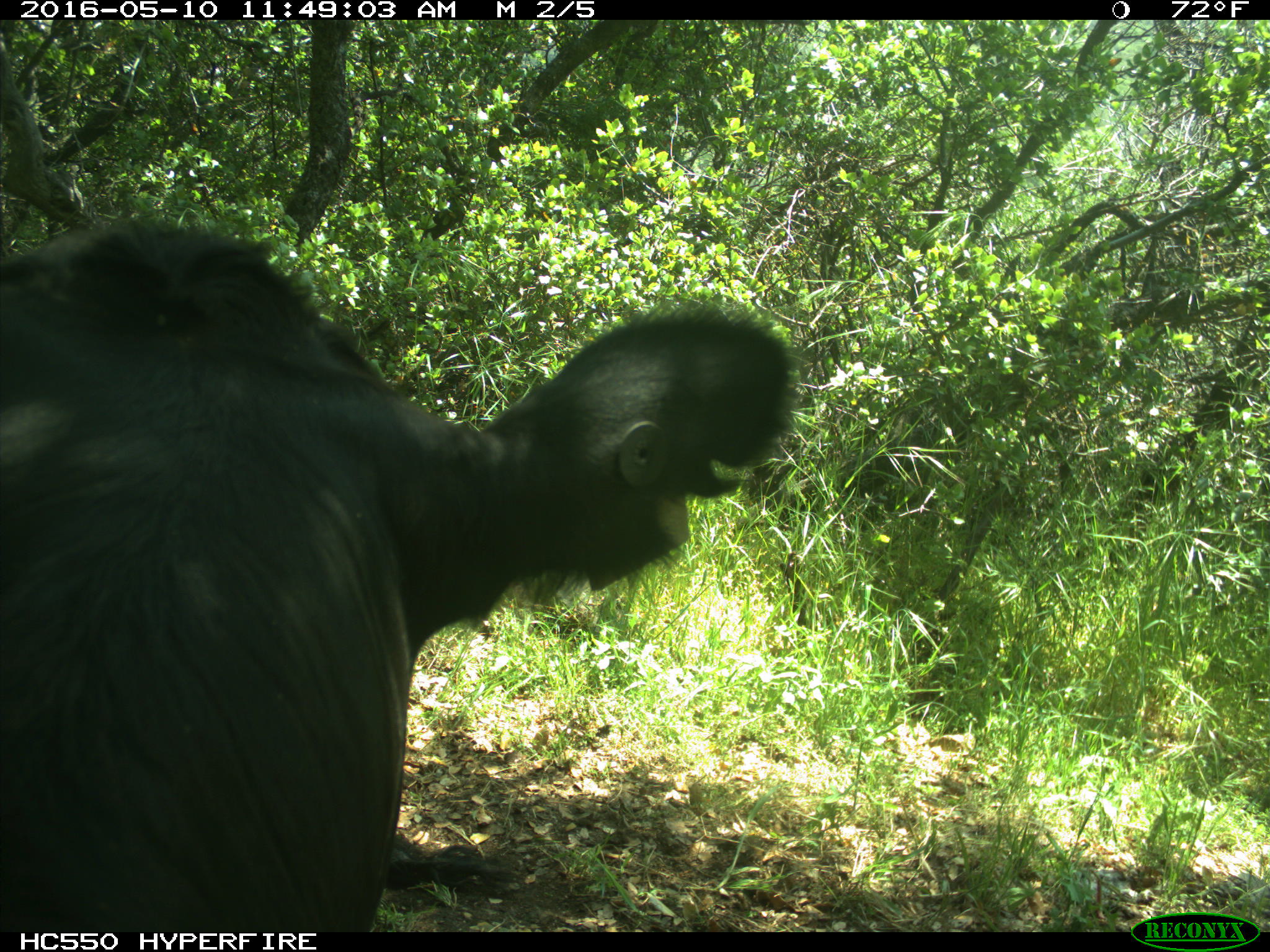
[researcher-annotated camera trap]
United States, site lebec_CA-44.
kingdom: Animalia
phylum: Chordata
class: Mammalia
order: Artiodactyla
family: Bovidae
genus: Bos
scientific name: Bos taurus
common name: domestic cow